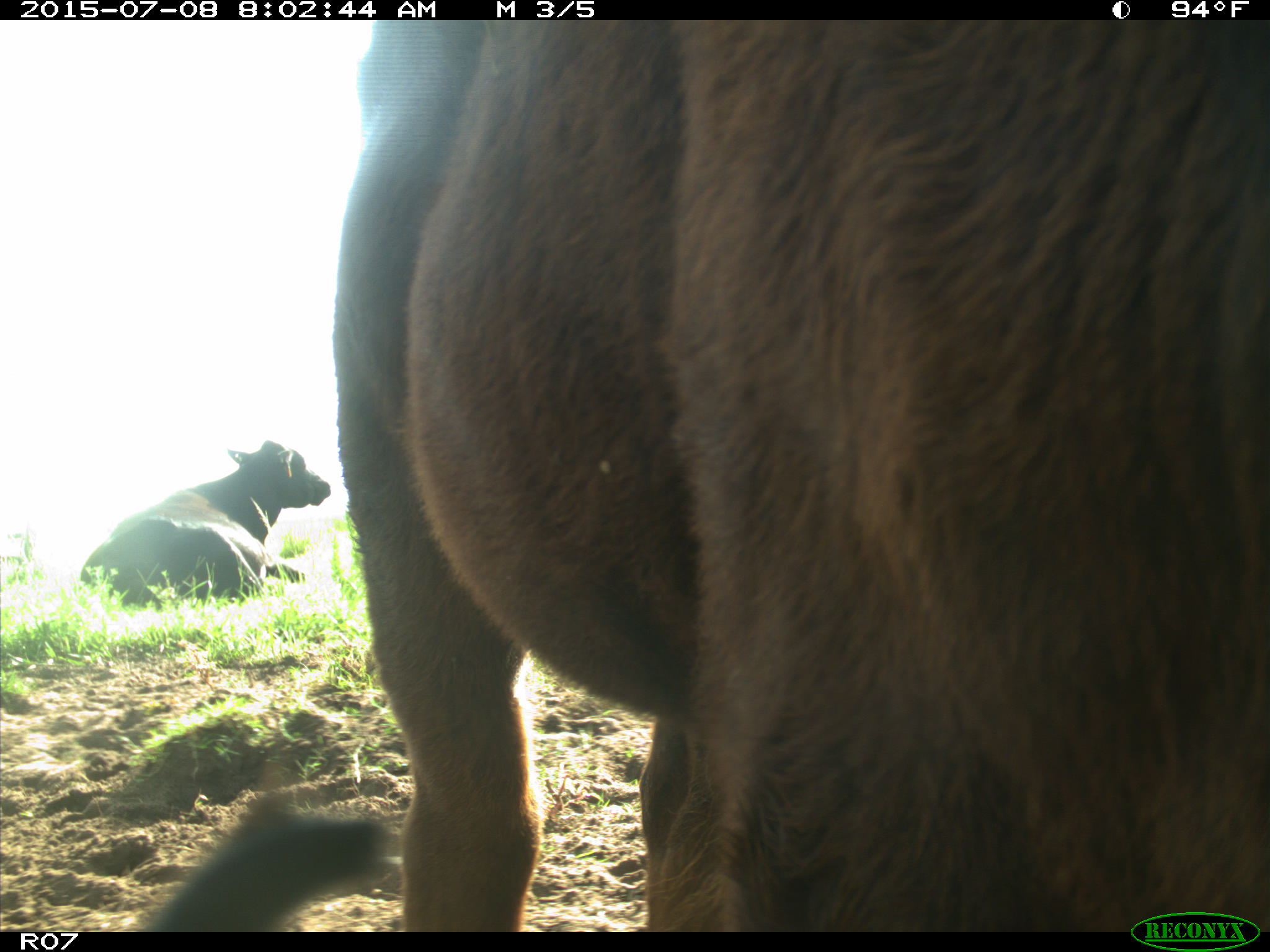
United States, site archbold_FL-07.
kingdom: Animalia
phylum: Chordata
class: Mammalia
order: Artiodactyla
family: Bovidae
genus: Bos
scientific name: Bos taurus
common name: domestic cow